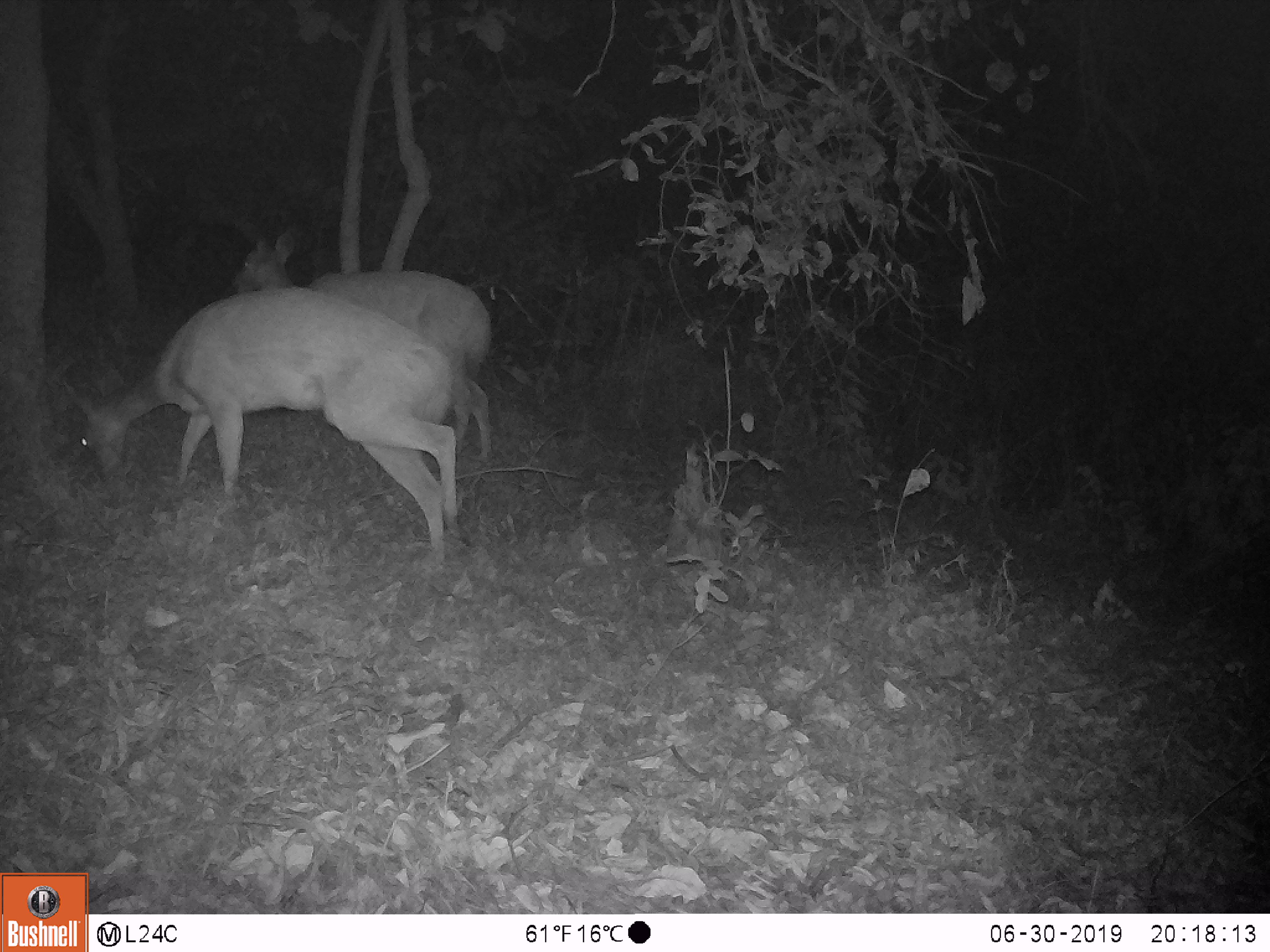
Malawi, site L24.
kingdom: Animalia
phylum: Chordata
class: Mammalia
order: Artiodactyla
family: Bovidae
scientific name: Antilopinae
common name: small antelope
Small antelope (Antilopinae), count 2.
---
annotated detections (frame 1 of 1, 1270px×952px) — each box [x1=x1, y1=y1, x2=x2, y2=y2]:
small antelope: [x1=54, y1=280, x2=476, y2=568]; [x1=235, y1=224, x2=504, y2=449]